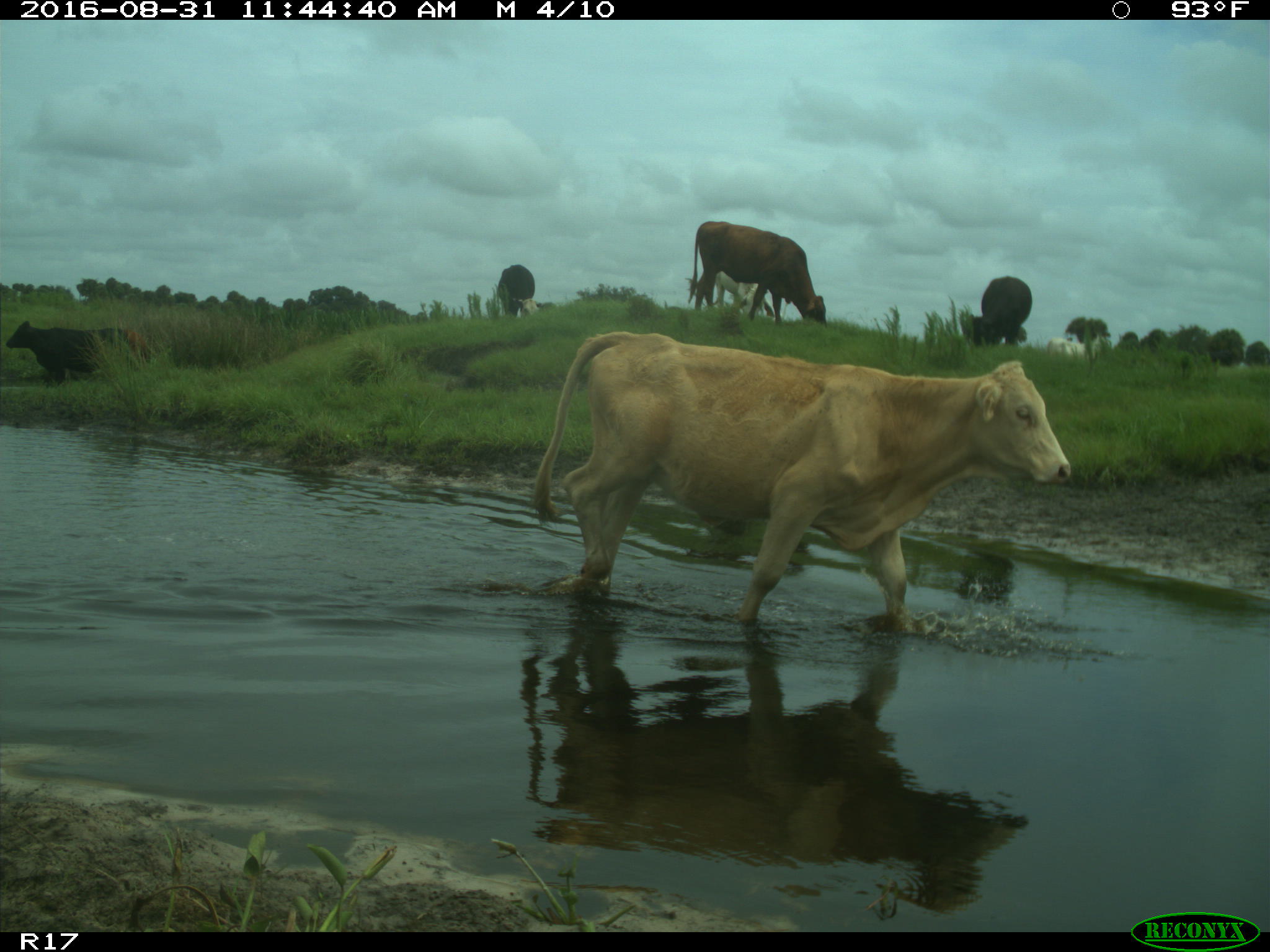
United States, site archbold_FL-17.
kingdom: Animalia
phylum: Chordata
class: Mammalia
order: Artiodactyla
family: Bovidae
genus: Bos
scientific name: Bos taurus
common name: domestic cow